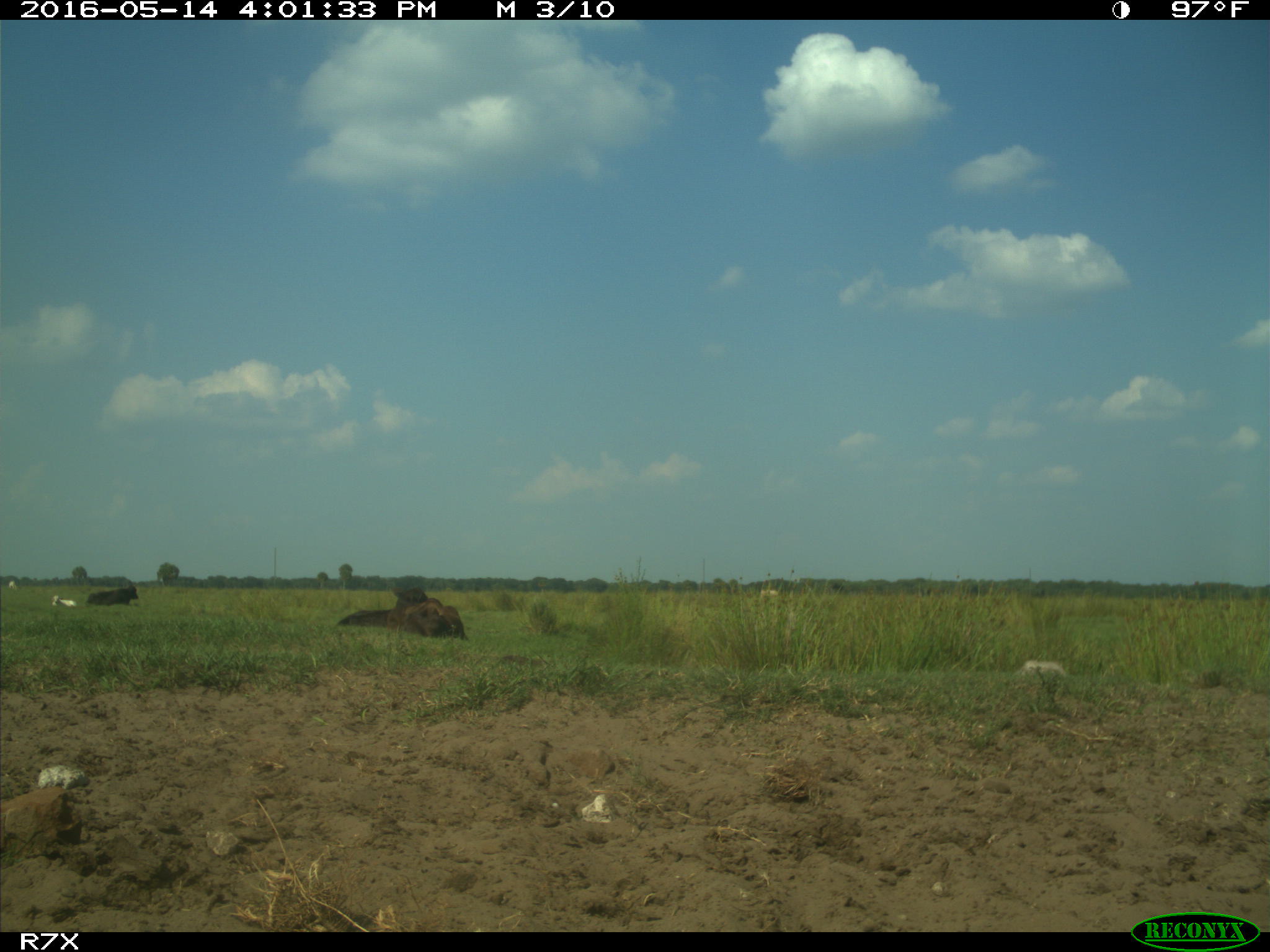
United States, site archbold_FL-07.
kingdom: Animalia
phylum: Chordata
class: Mammalia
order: Artiodactyla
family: Bovidae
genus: Bos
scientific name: Bos taurus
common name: domestic cow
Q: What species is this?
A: Bos taurus (domestic cow).